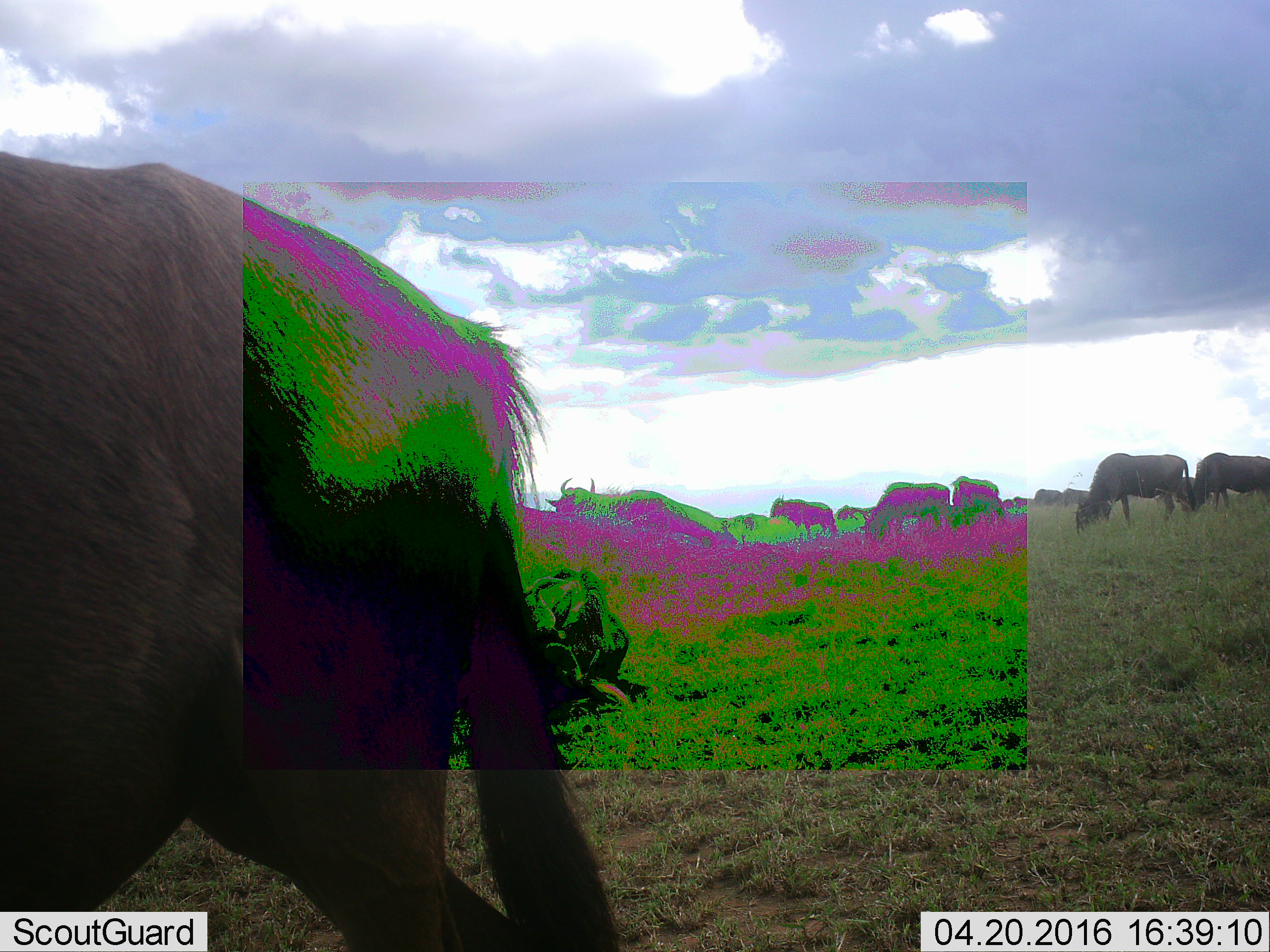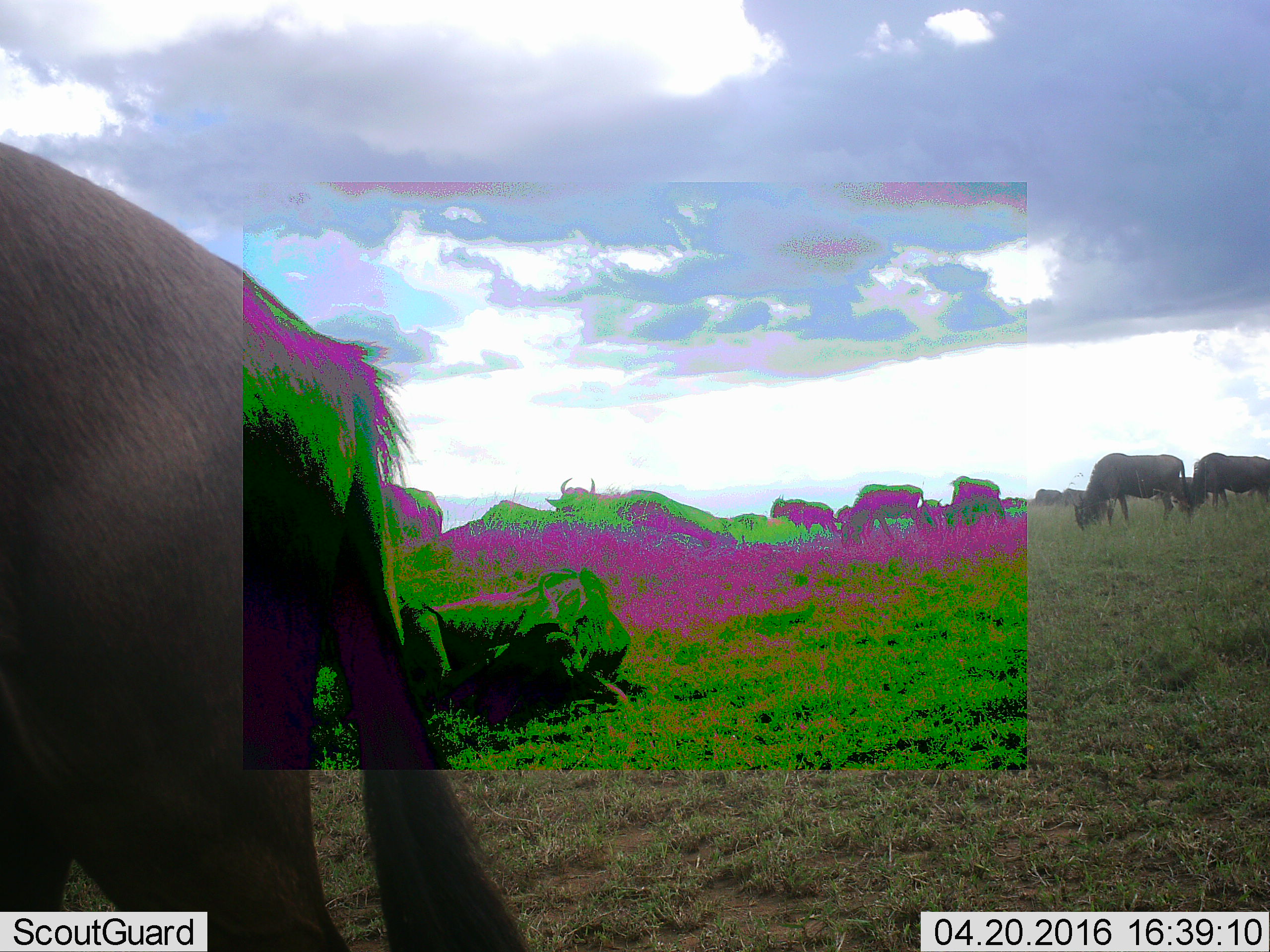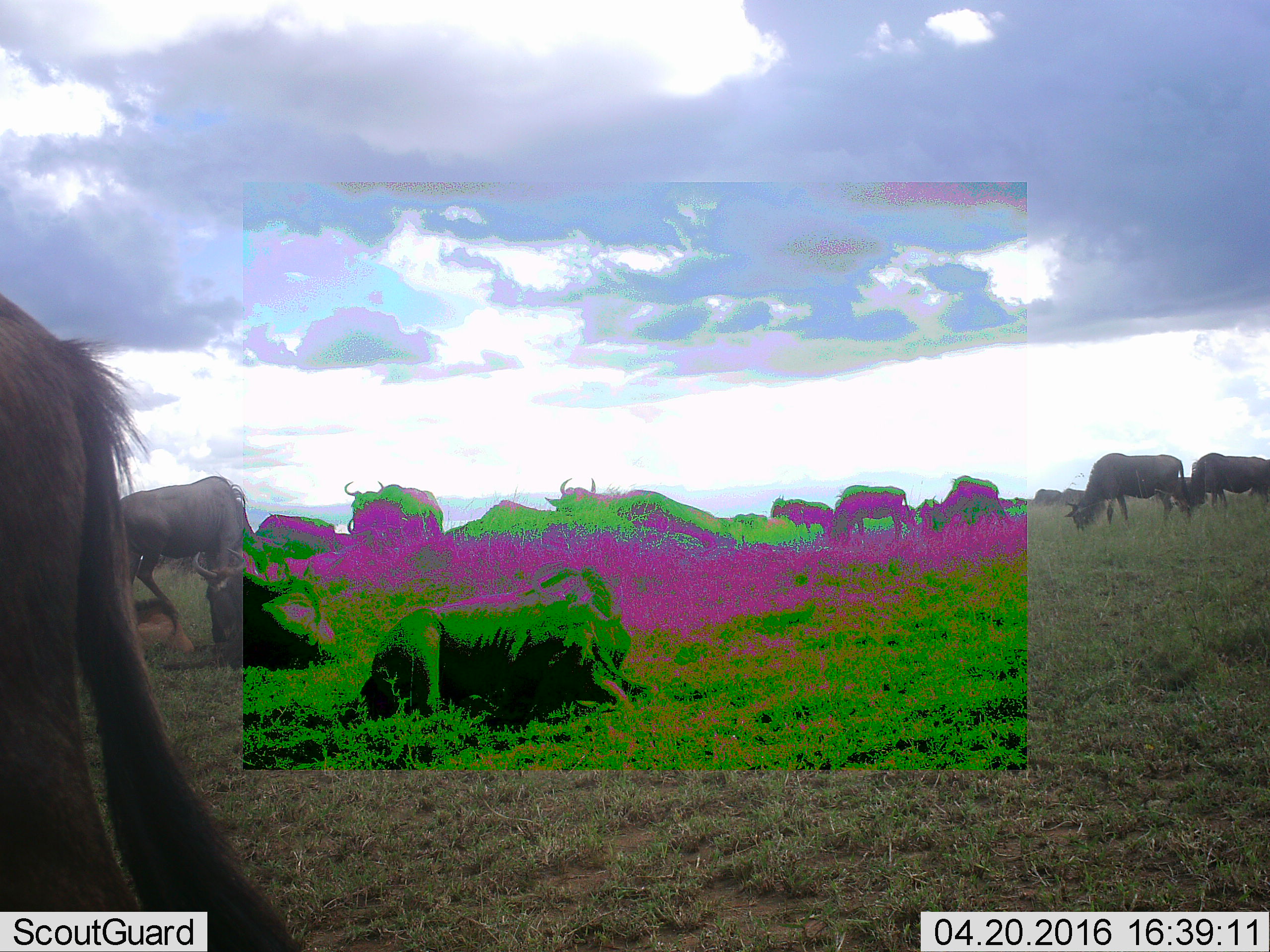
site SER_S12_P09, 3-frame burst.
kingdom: Animalia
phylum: Chordata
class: Mammalia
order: Artiodactyla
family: Bovidae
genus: Connochaetes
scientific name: Connochaetes taurinus taurinus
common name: blue wildebeest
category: wildebeestblue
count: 11-50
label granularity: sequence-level